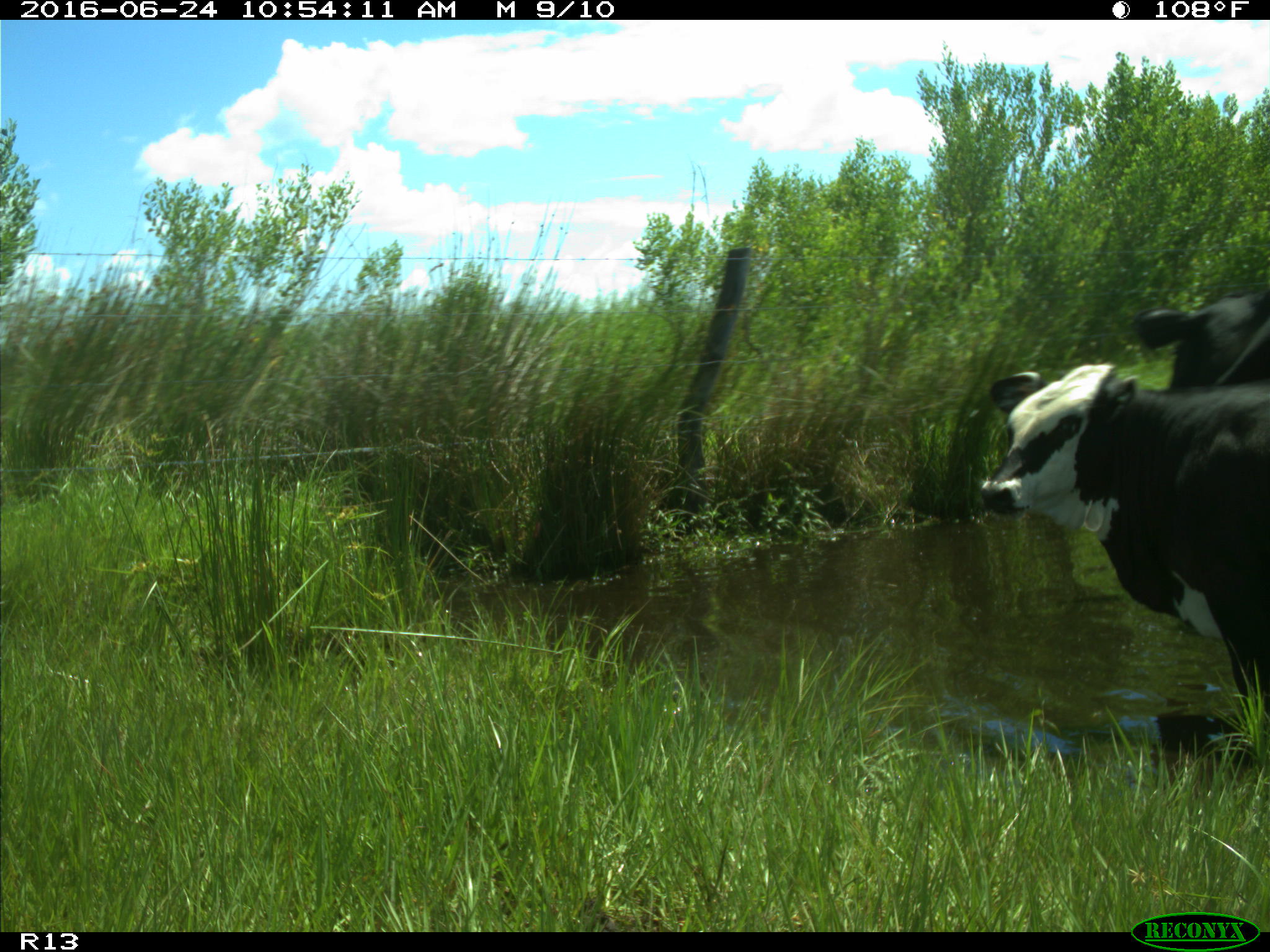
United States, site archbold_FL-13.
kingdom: Animalia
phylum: Chordata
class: Mammalia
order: Artiodactyla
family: Bovidae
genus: Bos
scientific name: Bos taurus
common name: domestic cow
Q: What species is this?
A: Bos taurus (domestic cow).